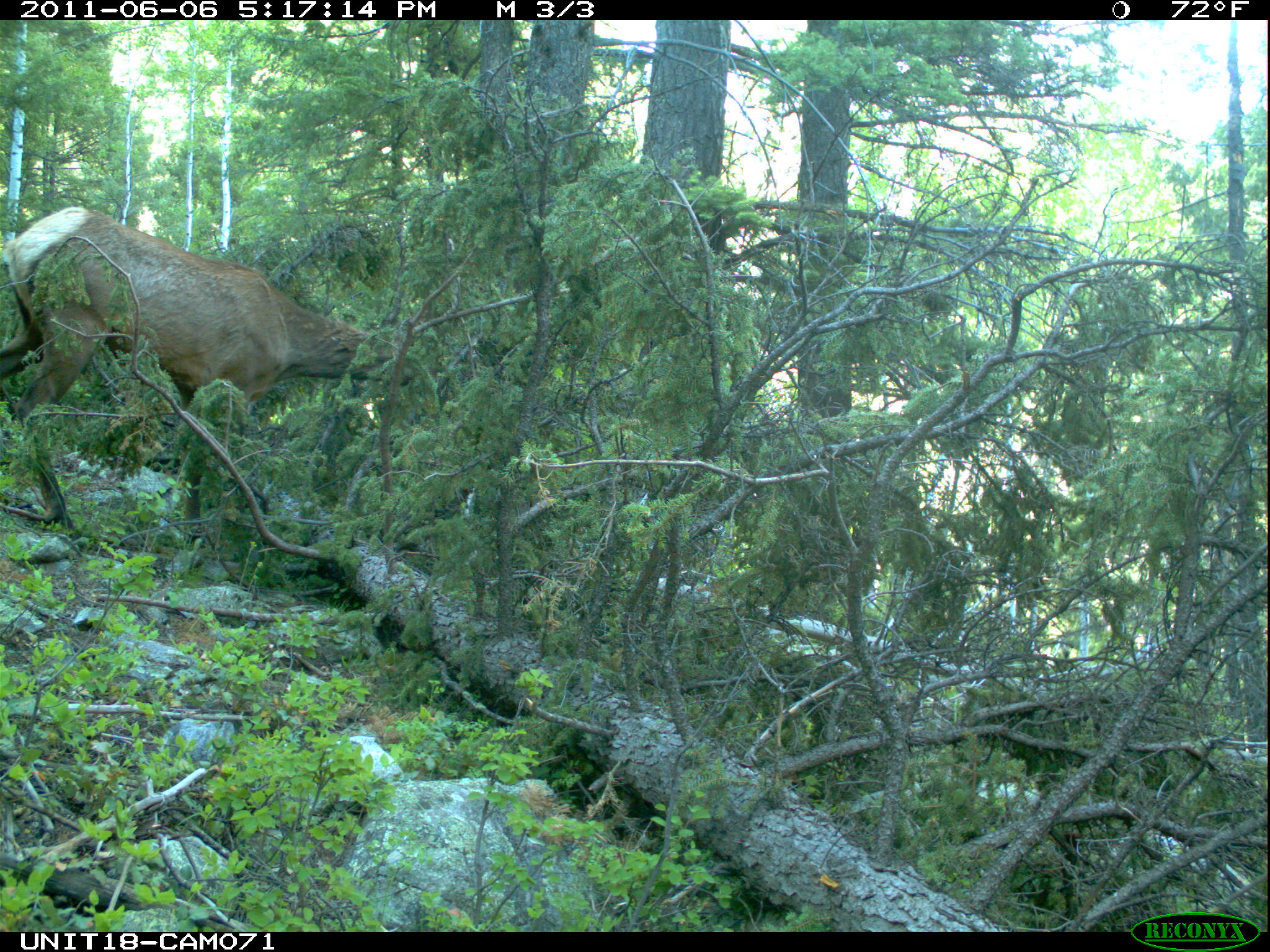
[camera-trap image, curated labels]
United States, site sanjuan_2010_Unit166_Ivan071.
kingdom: Animalia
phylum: Chordata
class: Mammalia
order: Artiodactyla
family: Cervidae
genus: Cervus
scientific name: Cervus elaphus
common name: red deer